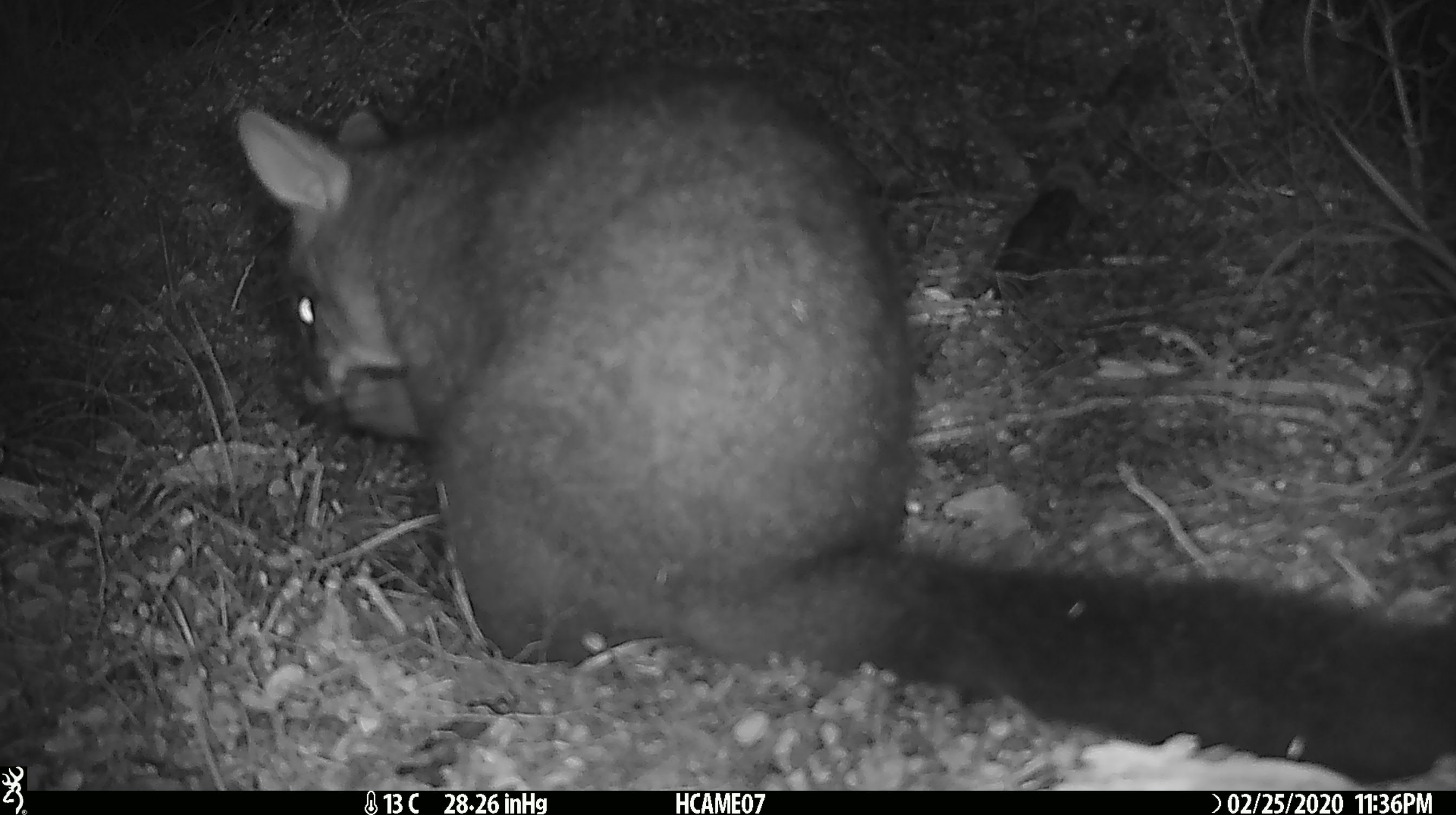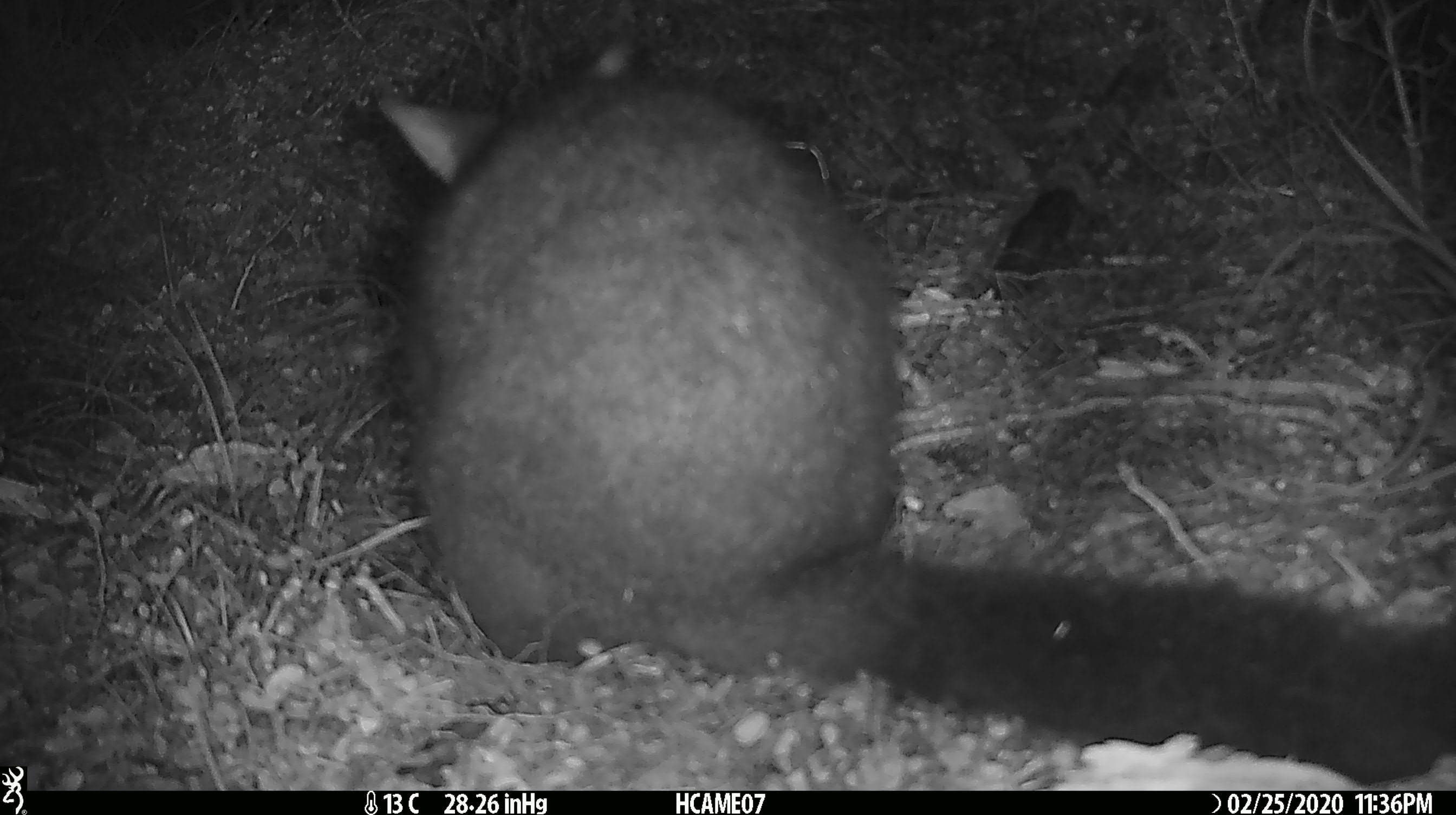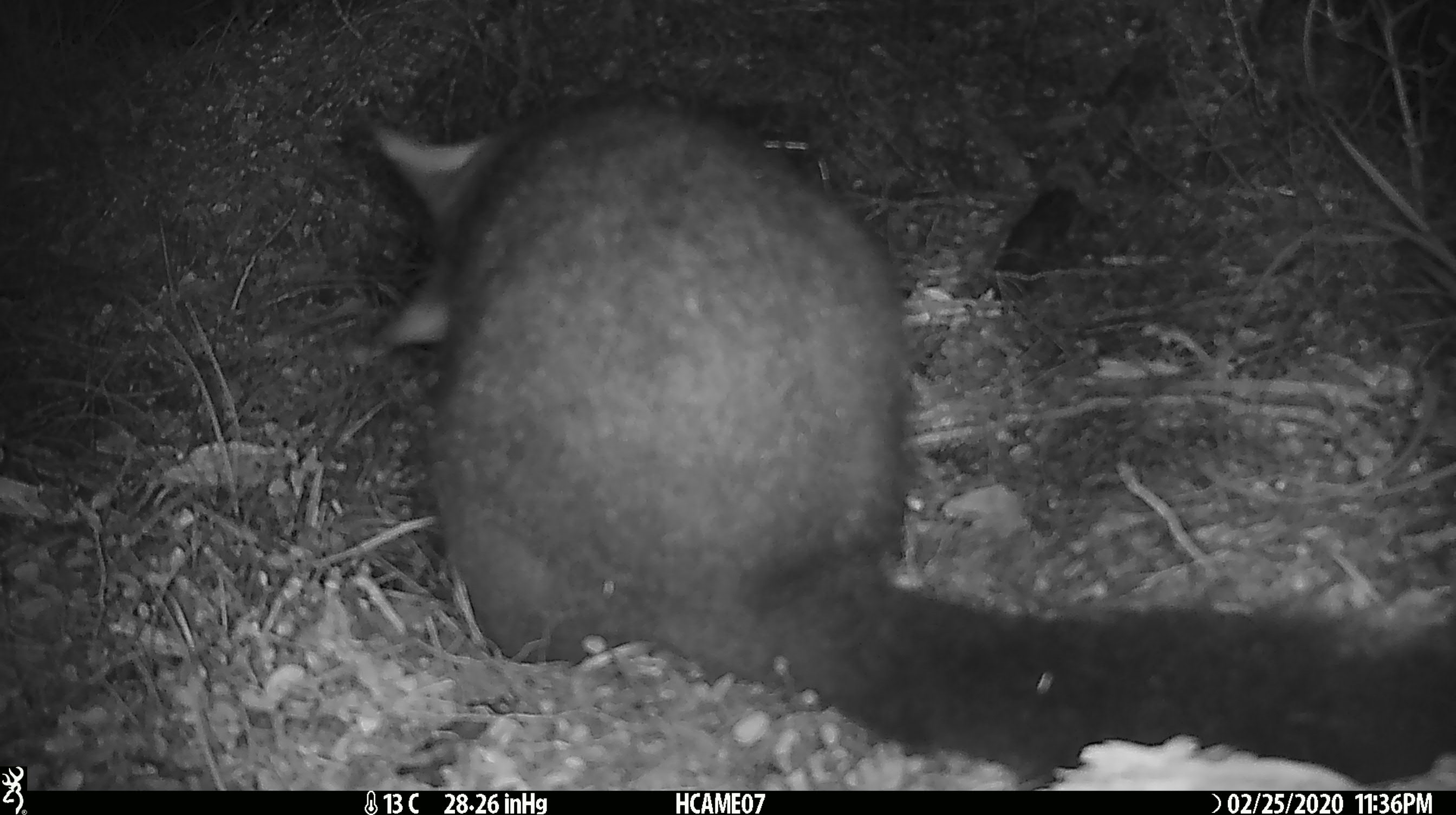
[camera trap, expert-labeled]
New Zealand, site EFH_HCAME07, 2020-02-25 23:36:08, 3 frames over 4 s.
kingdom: Animalia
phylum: Chordata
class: Mammalia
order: Diprotodontia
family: Phalangeridae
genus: Trichosurus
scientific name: Trichosurus vulpecula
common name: common brushtail possum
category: possum